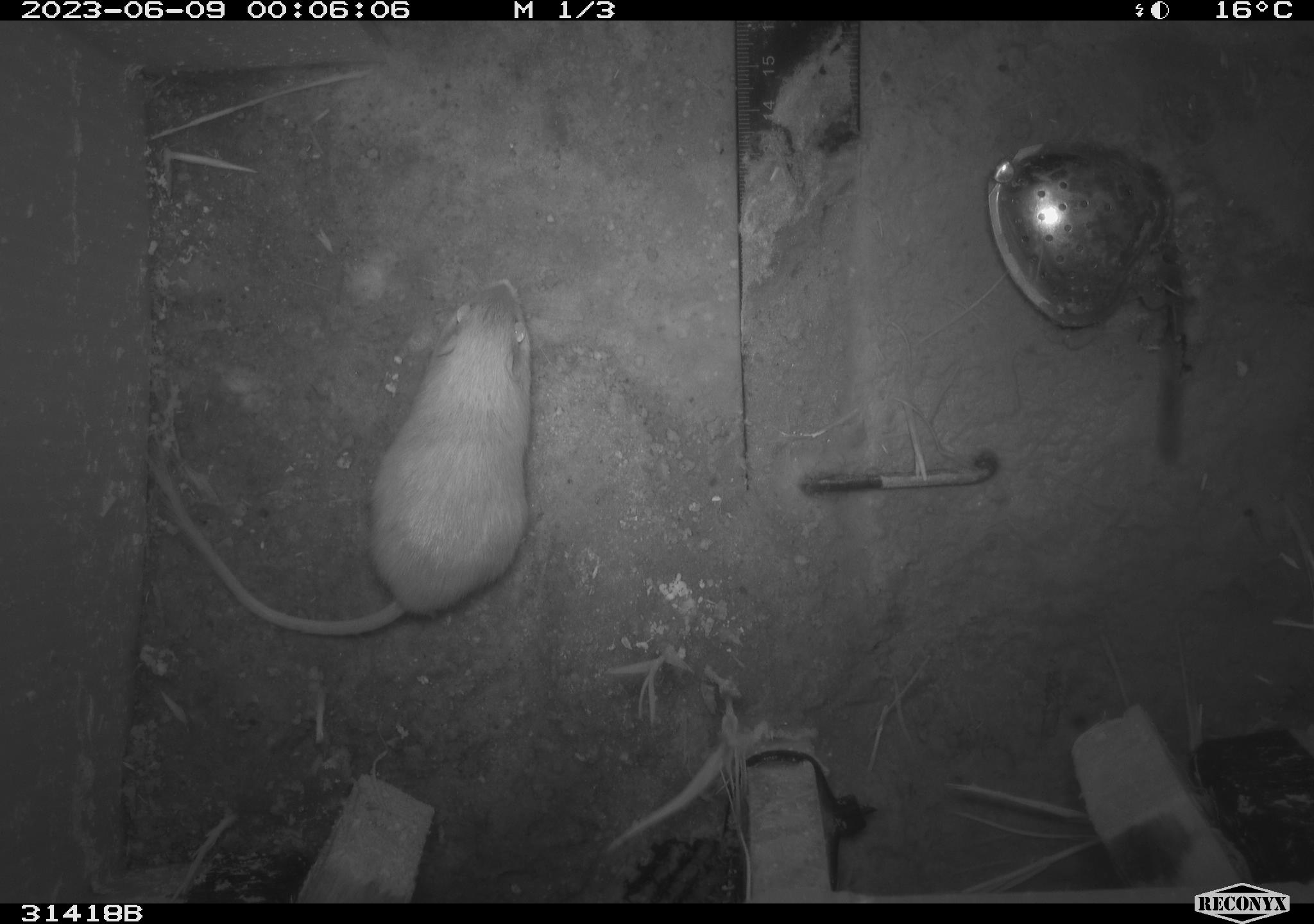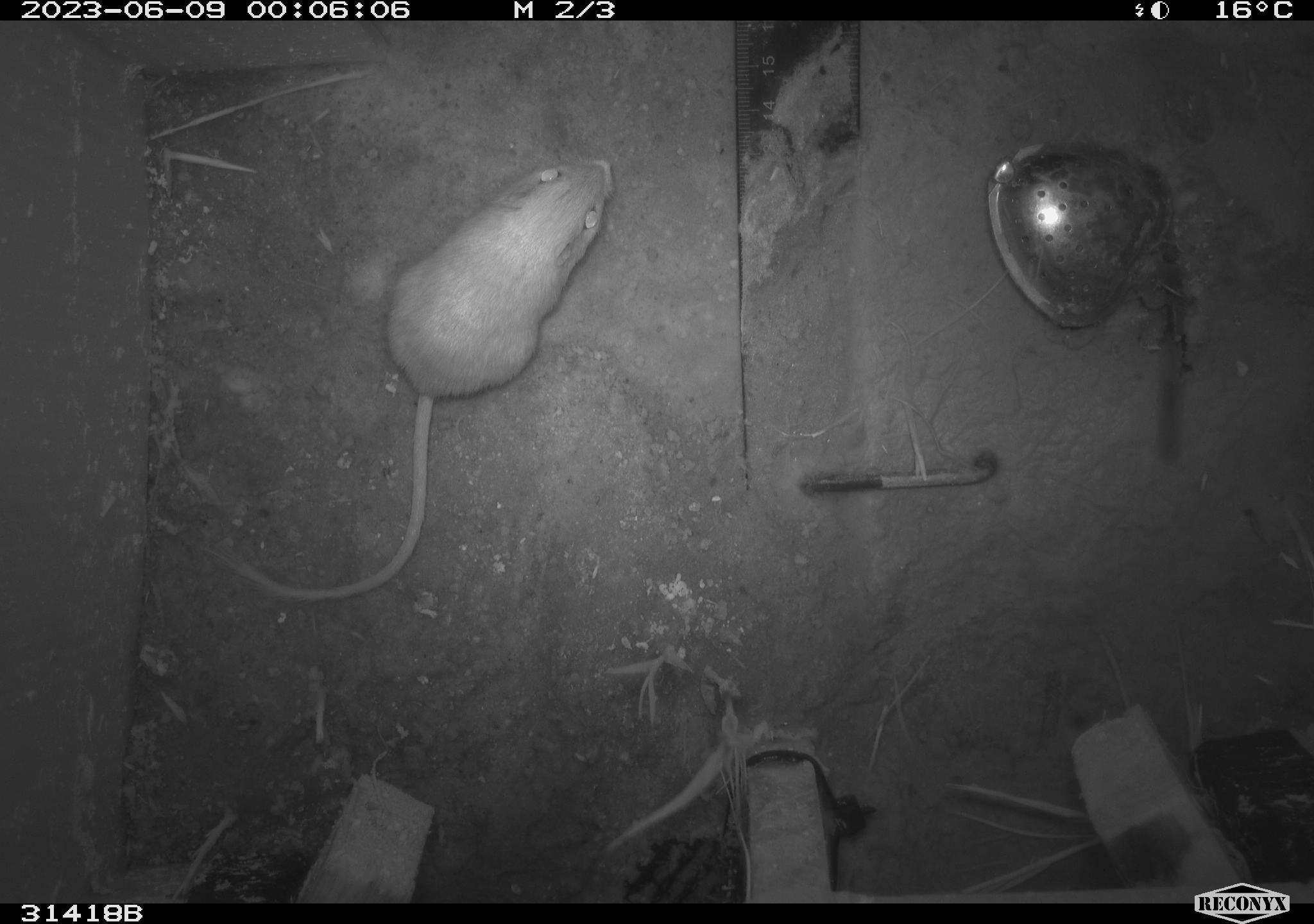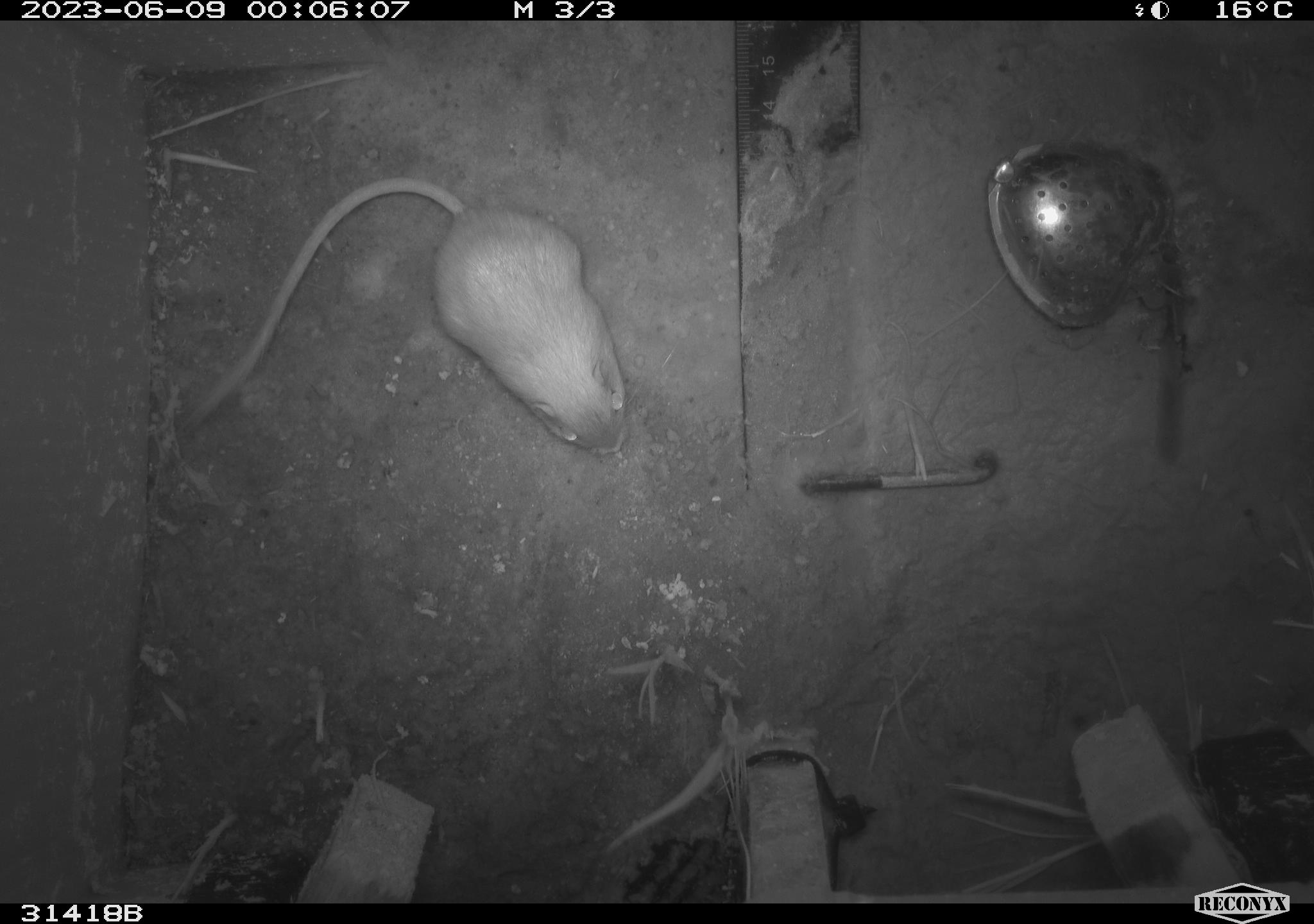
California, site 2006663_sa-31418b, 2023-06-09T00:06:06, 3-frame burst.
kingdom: Animalia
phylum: Chordata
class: Mammalia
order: Rodentia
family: Heteromyidae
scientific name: Heteromyidae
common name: kangaroo rats and pocket mice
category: heteromyidae family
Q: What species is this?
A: Heteromyidae family (kangaroo rats and pocket mice) (Heteromyidae).